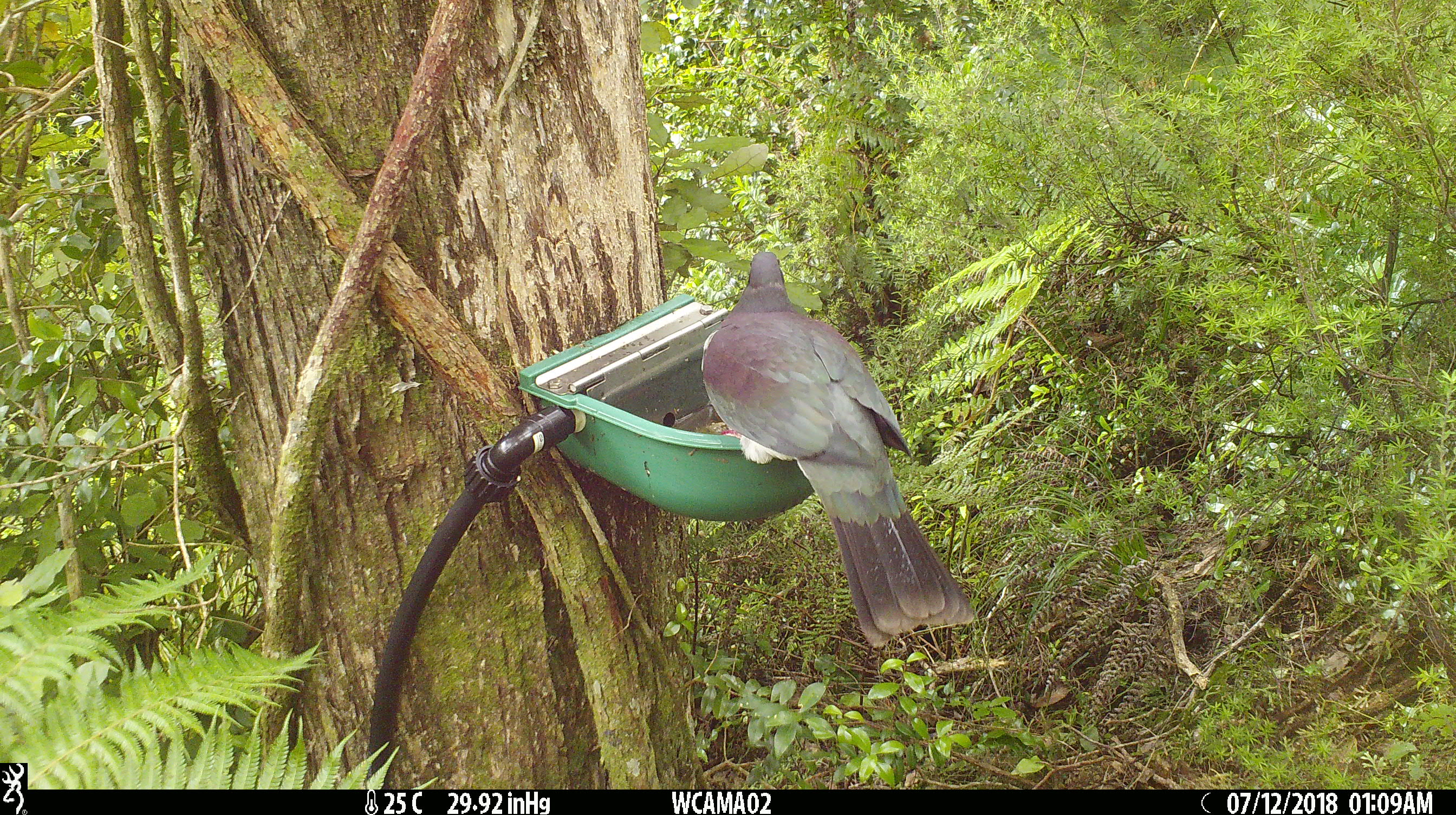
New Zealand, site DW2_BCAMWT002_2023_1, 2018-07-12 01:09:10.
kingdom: Animalia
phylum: Chordata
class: Aves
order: Columbiformes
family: Columbidae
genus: Hemiphaga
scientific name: Hemiphaga novaeseelandiae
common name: new zealand pigeon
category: kereru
Kereru (new zealand pigeon) (Hemiphaga novaeseelandiae).